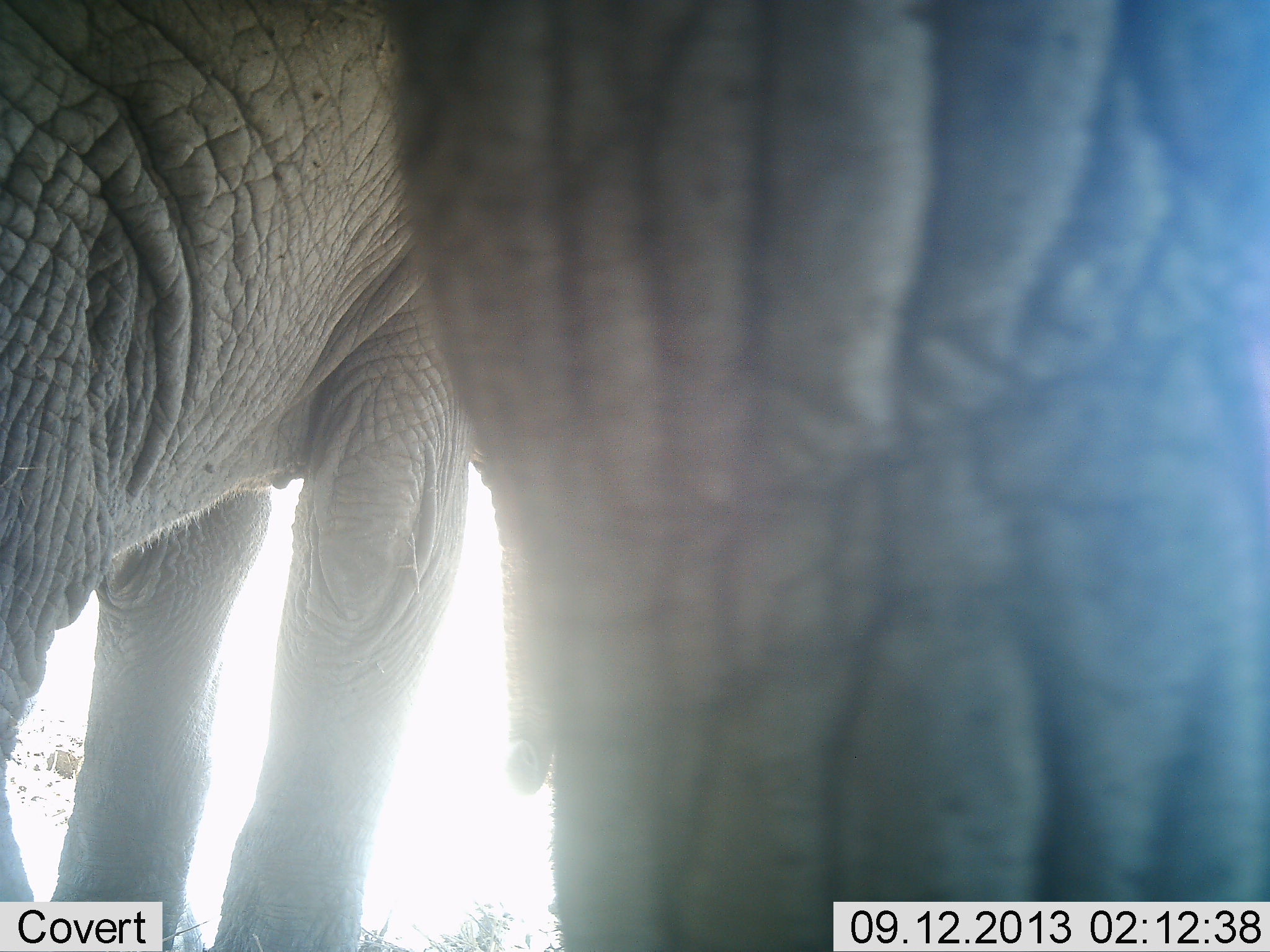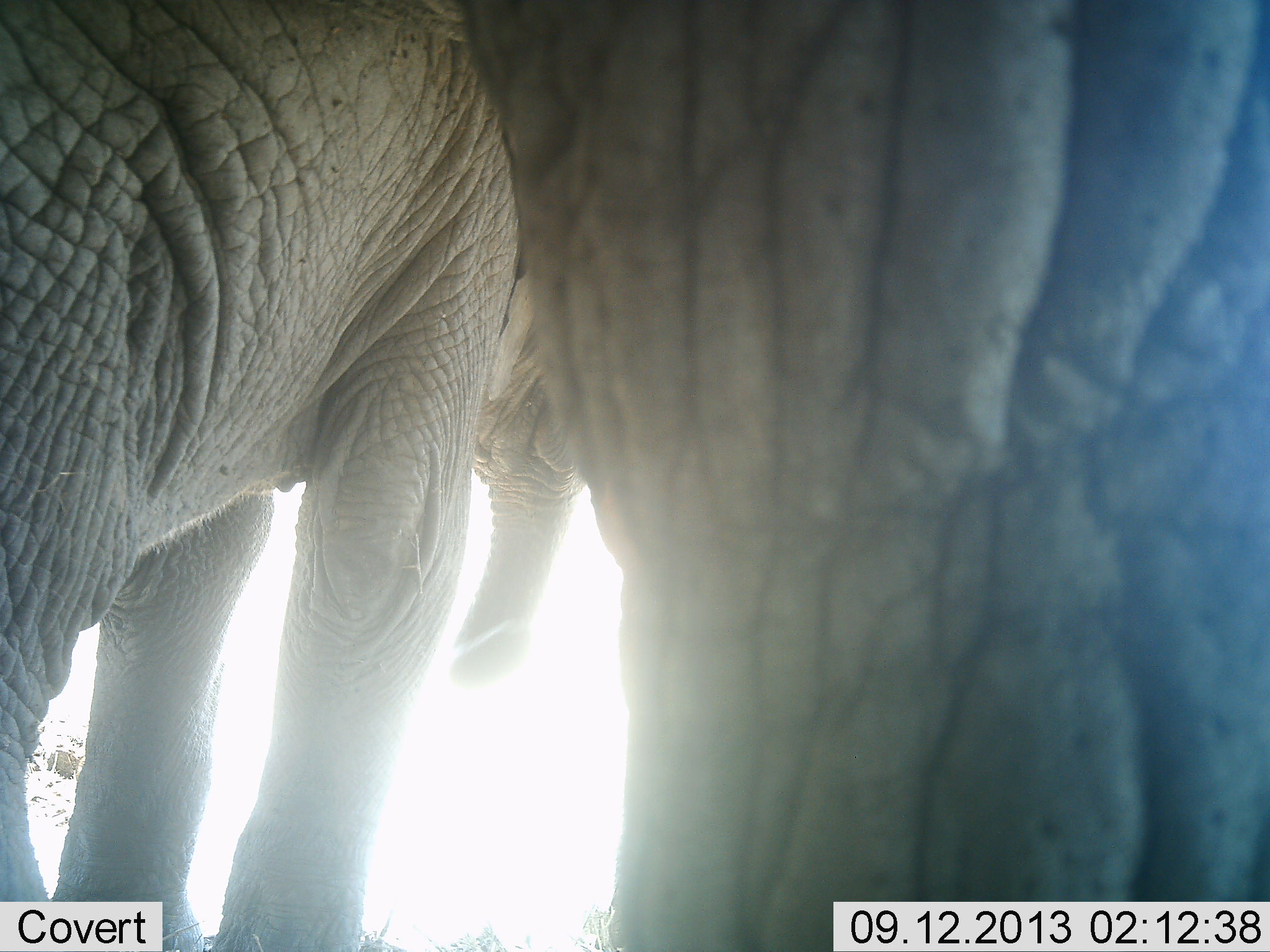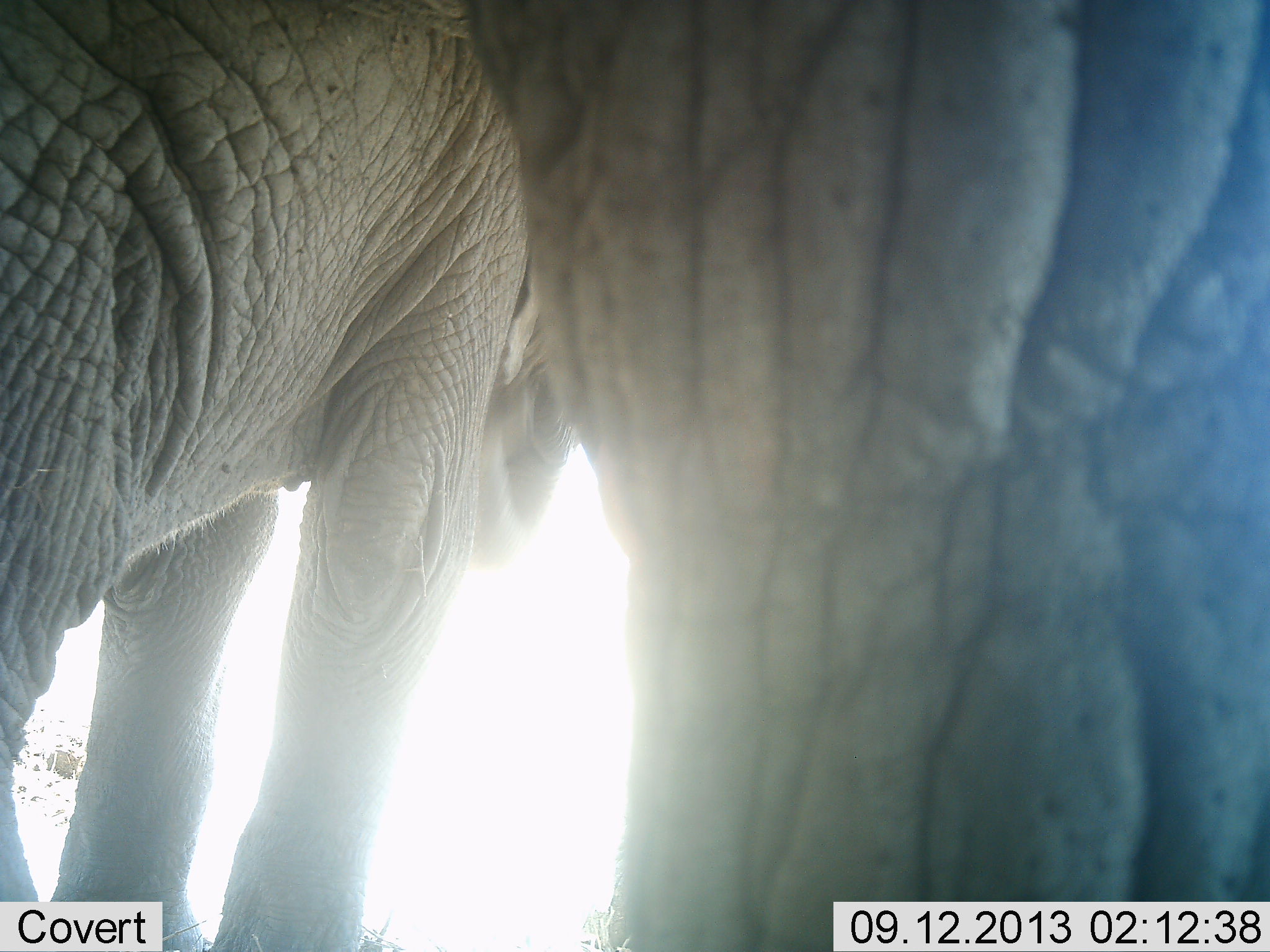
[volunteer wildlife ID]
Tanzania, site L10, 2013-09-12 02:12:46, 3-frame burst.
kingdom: Animalia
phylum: Chordata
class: Mammalia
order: Proboscidea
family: Elephantidae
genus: Loxodonta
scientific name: Loxodonta africana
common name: african bush elephant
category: elephant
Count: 2.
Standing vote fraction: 93%.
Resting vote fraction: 0%.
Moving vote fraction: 0%.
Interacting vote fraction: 0%.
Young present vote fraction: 27%.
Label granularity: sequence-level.